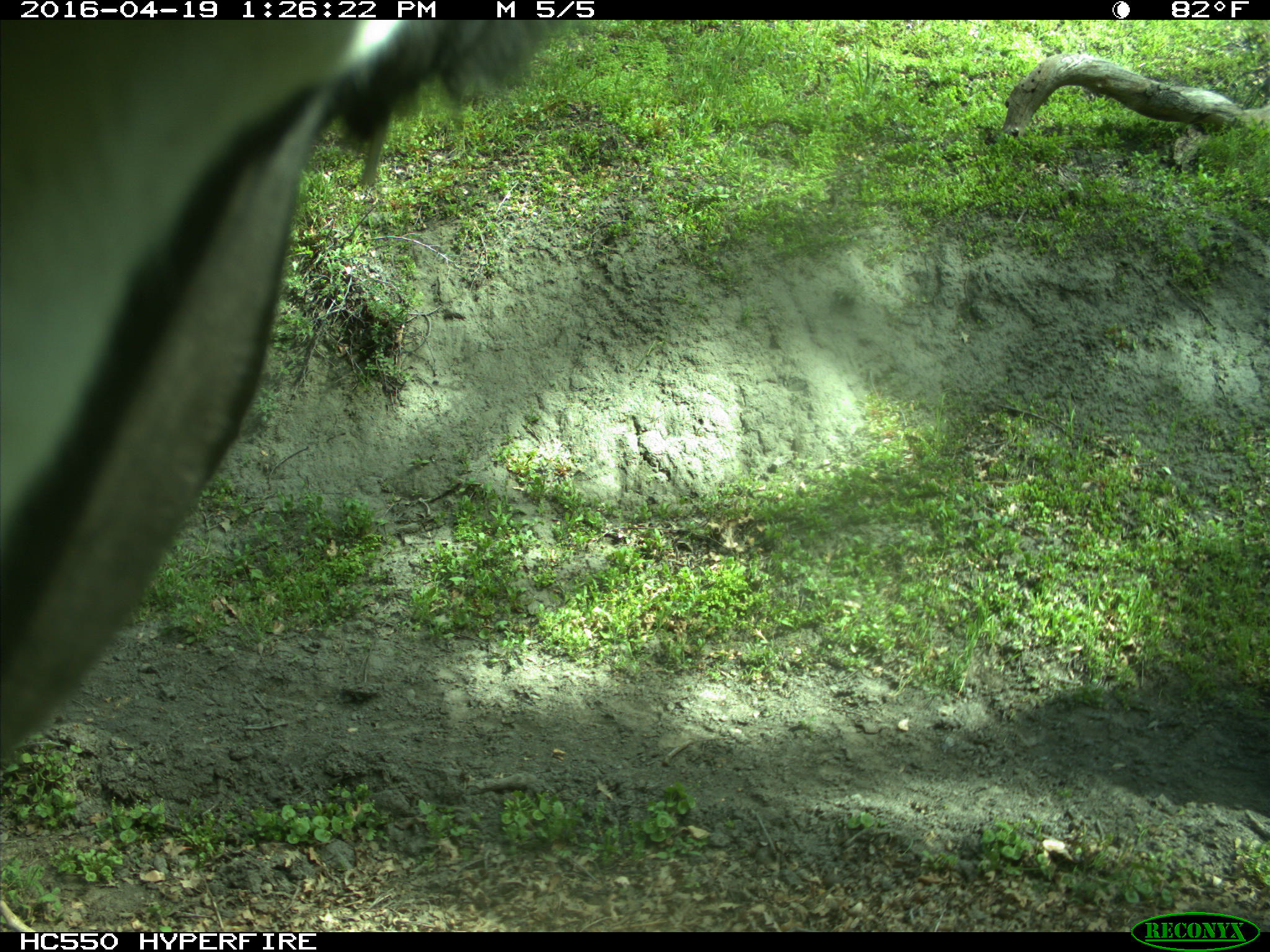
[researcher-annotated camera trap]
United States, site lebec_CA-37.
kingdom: Animalia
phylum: Chordata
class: Mammalia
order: Artiodactyla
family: Bovidae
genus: Bos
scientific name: Bos taurus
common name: domestic cow